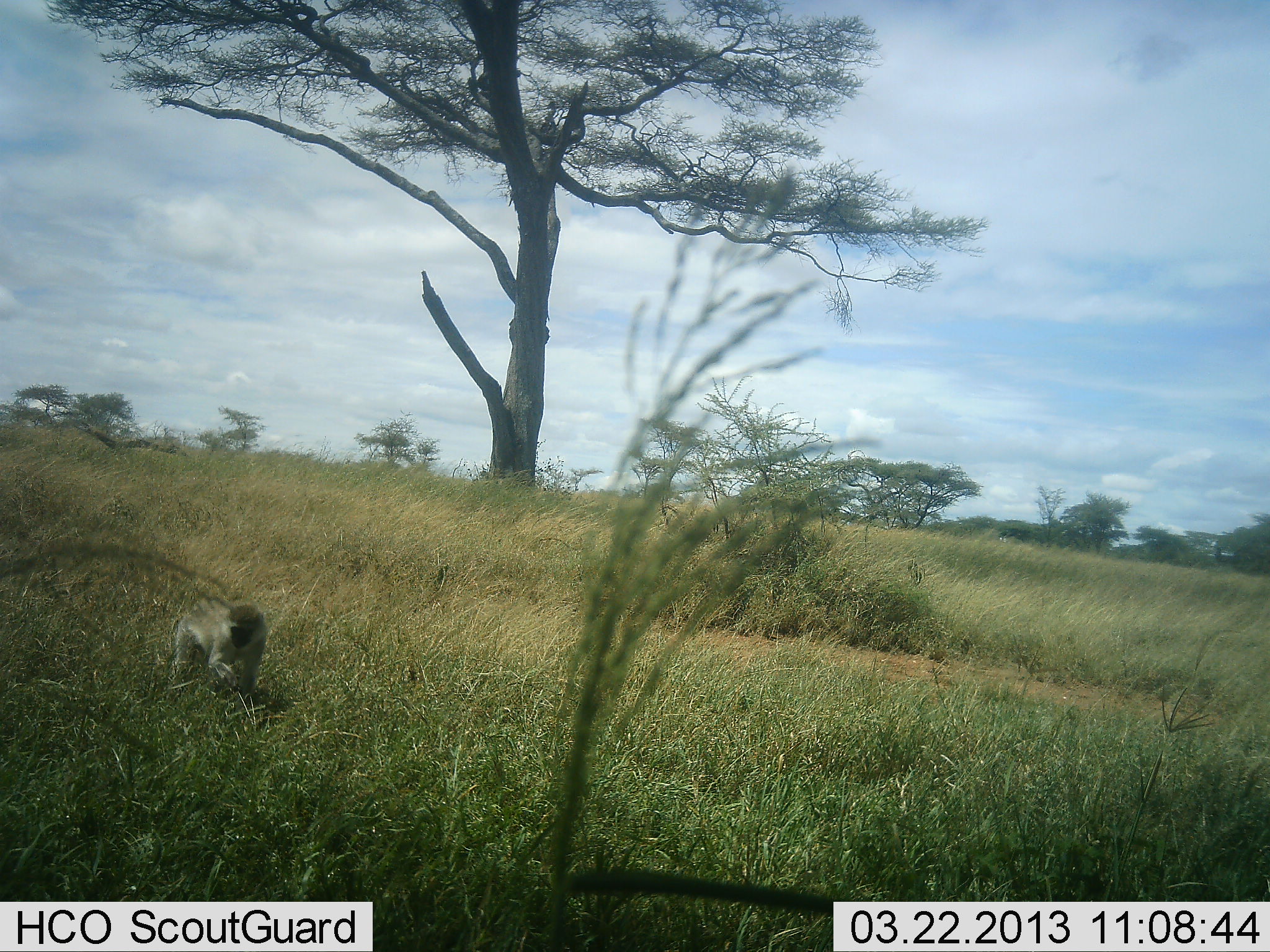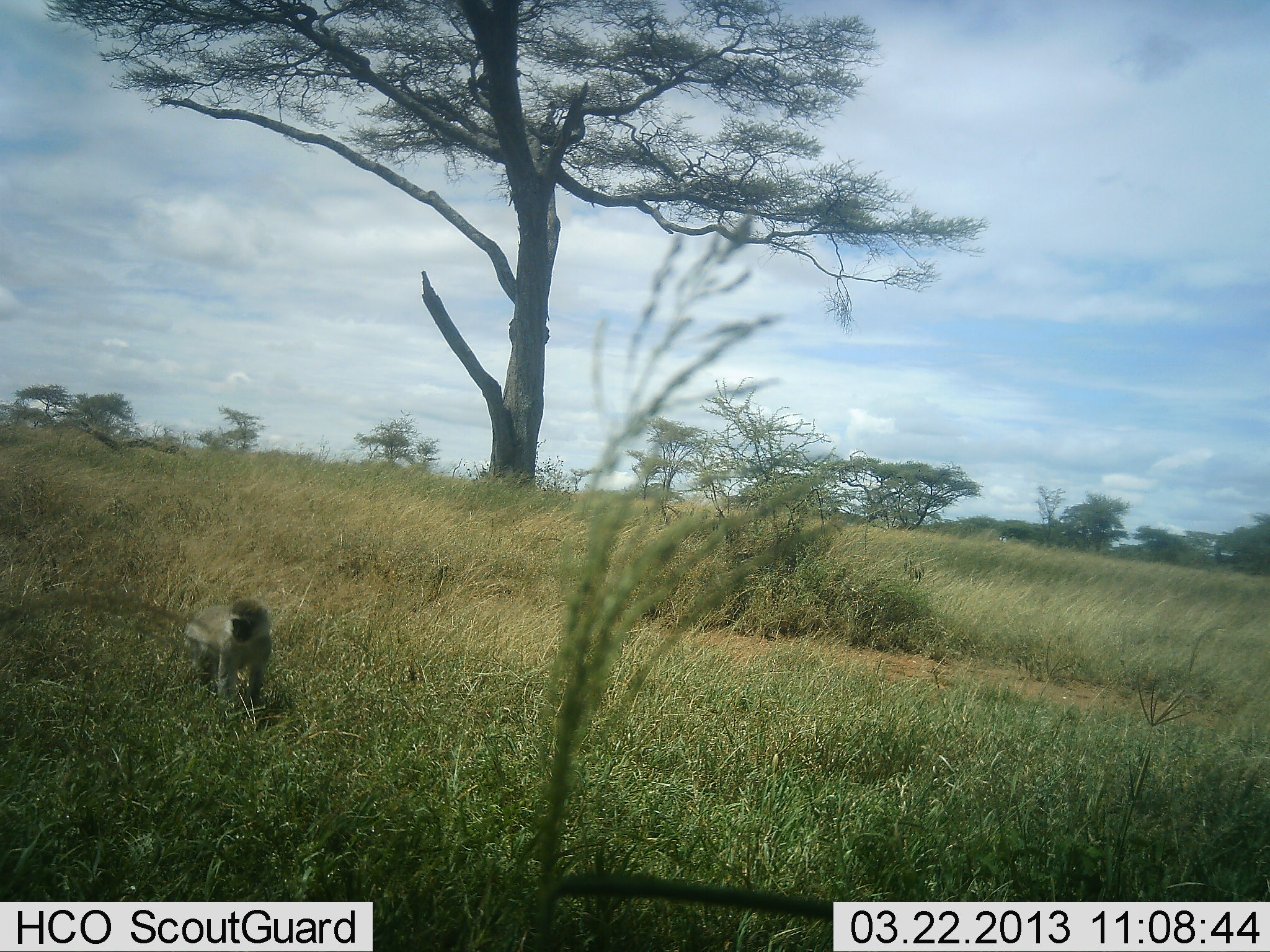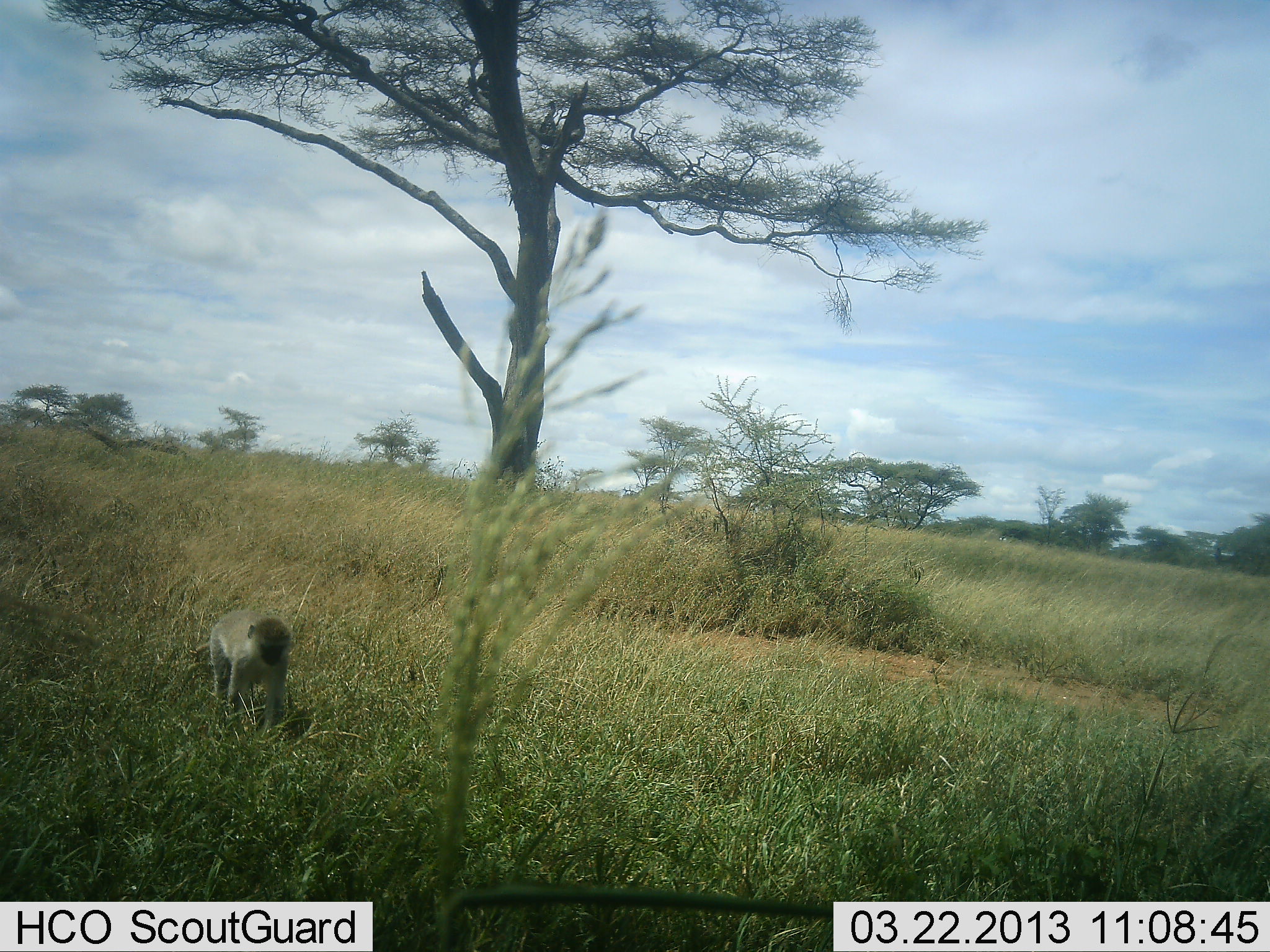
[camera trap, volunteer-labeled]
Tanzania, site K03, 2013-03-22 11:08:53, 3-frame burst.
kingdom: Animalia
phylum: Chordata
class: Mammalia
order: Primates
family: Cercopithecidae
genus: Chlorocebus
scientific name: Chlorocebus pygerythrus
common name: vervet monkey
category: monkeyvervet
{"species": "monkeyvervet (vervet monkey) (Chlorocebus pygerythrus)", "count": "1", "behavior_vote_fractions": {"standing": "15%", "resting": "4%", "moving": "78%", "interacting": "0%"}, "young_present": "0%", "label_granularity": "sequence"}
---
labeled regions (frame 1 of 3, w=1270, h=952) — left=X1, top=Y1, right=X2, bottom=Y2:
animal: left=167, top=595, right=267, bottom=712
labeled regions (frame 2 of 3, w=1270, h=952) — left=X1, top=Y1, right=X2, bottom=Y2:
animal: left=183, top=598, right=274, bottom=718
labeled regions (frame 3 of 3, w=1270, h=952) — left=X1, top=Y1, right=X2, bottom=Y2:
animal: left=208, top=608, right=294, bottom=743